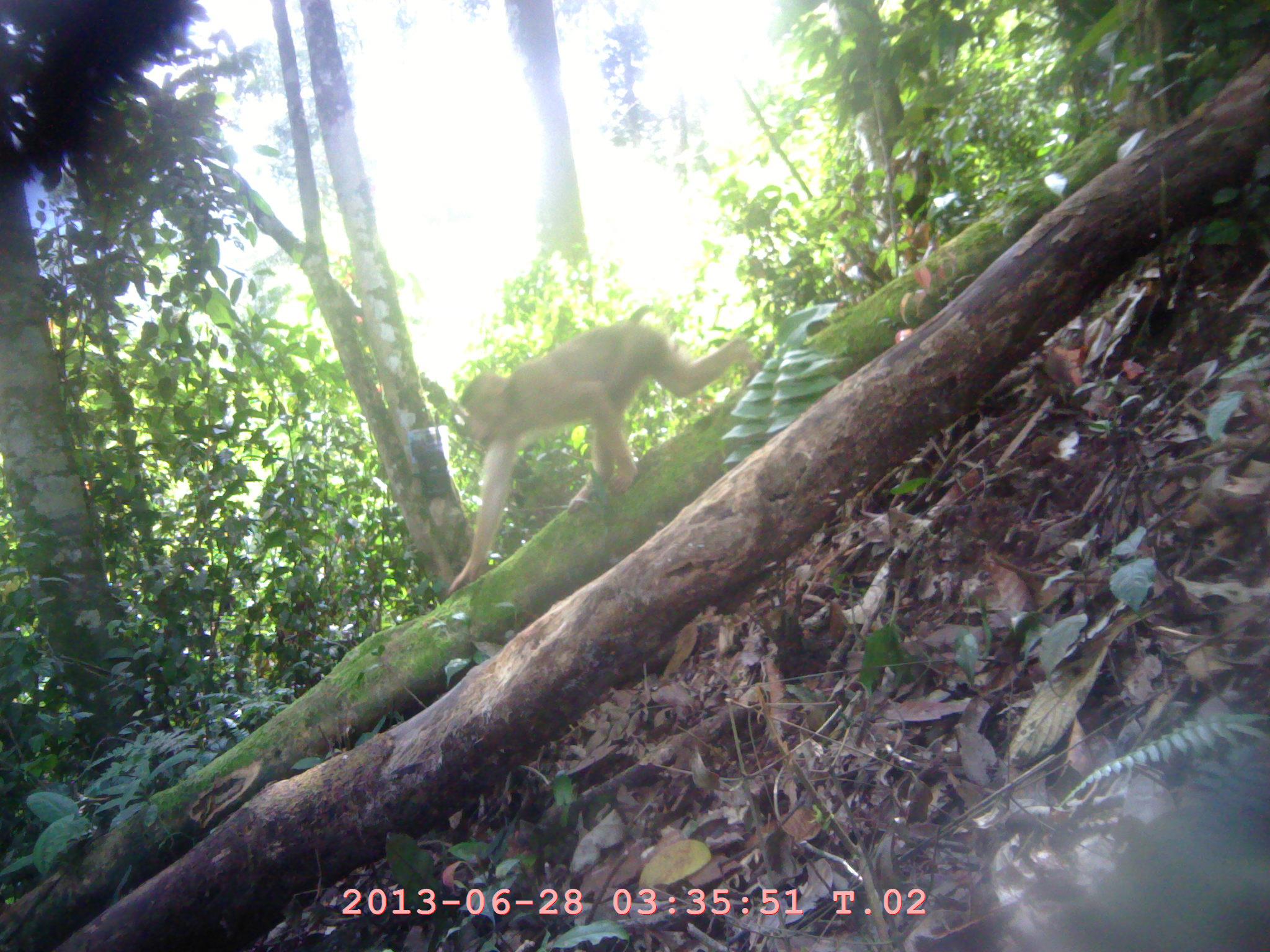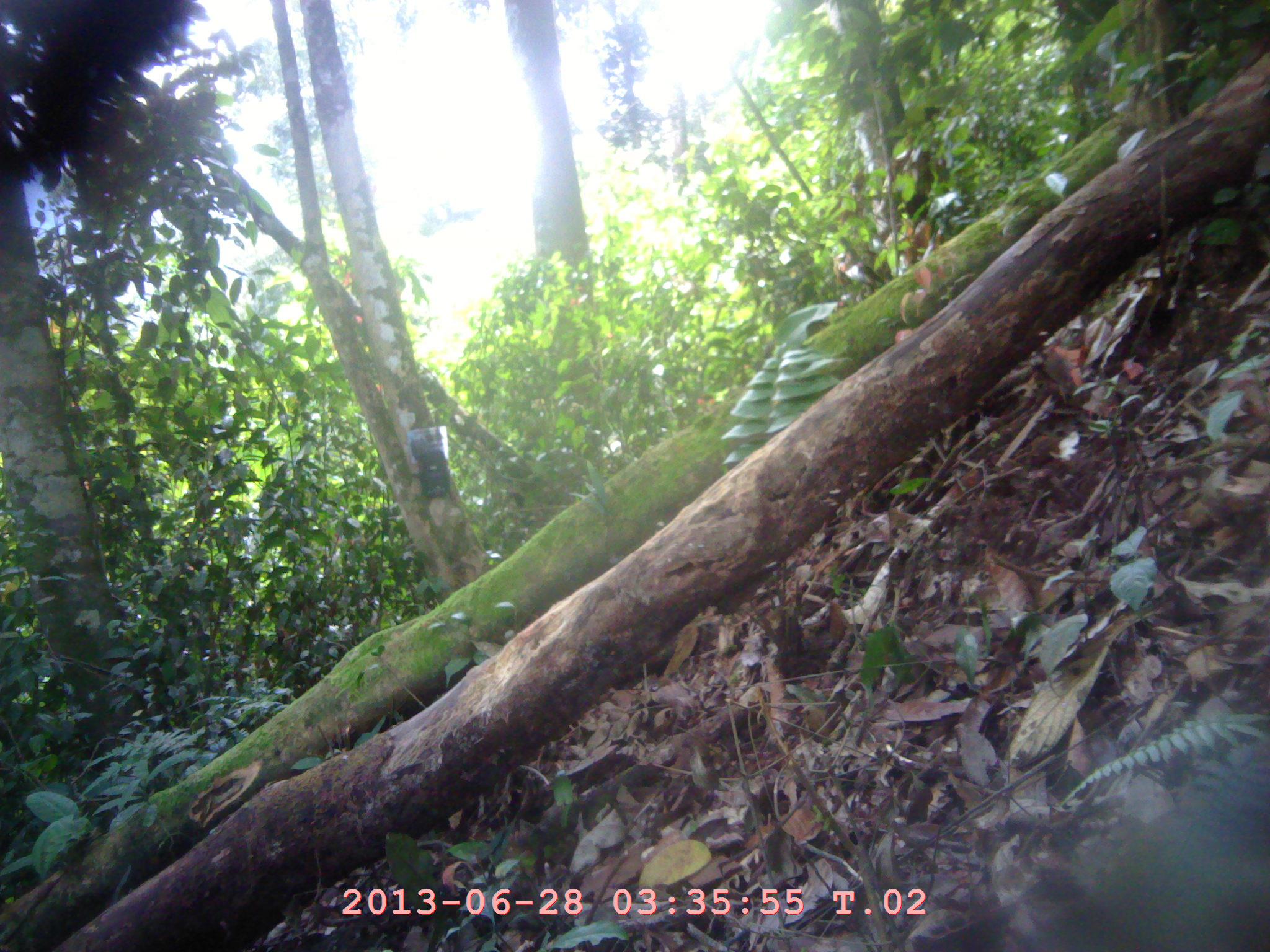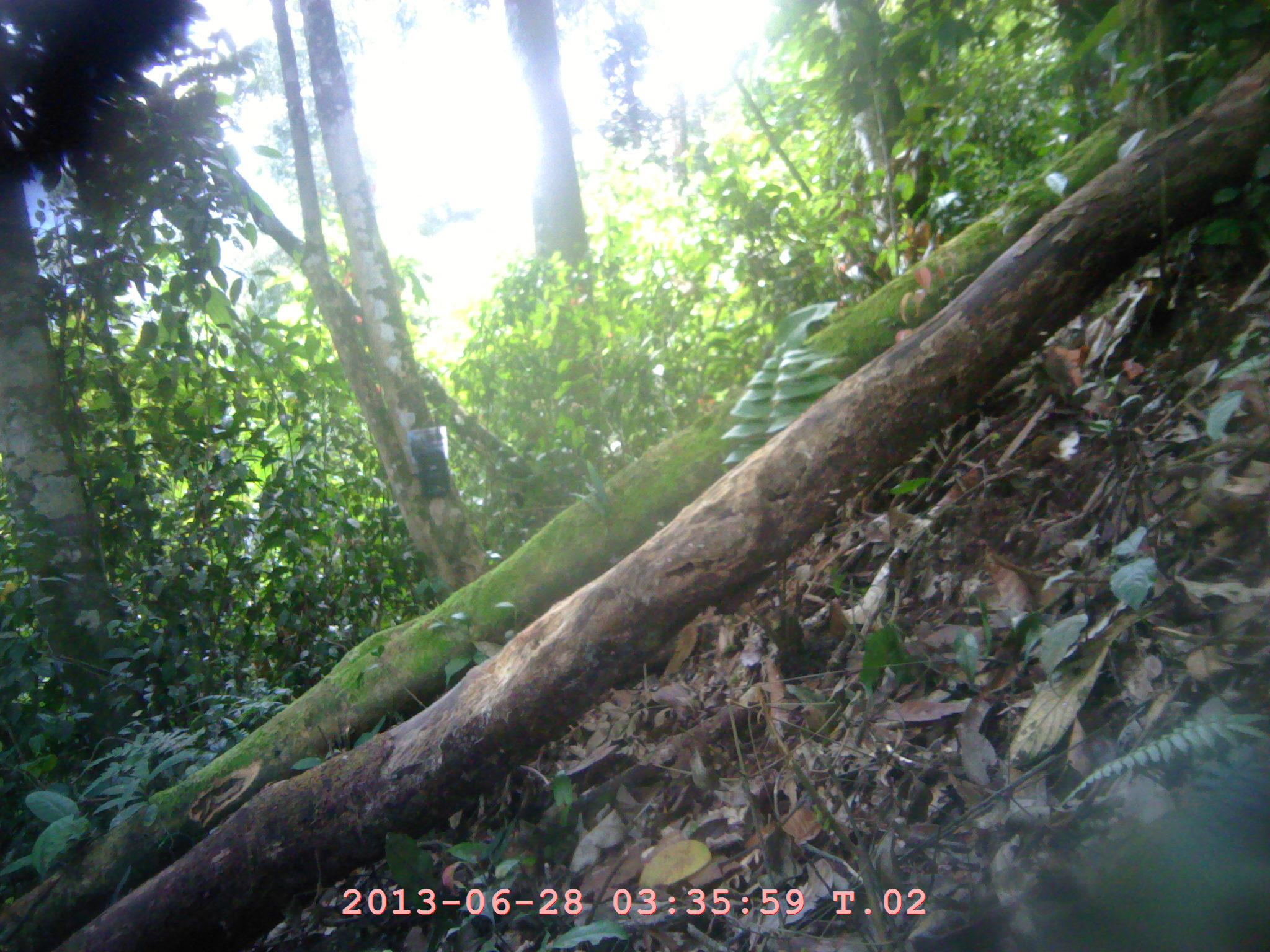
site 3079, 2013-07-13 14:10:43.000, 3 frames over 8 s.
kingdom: Animalia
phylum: Chordata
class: Mammalia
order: Primates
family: Cercopithecidae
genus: Macaca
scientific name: Macaca nemestrina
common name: southern pig-tailed macaque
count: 1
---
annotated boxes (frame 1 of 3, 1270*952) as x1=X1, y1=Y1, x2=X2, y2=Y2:
macaca nemestrina: x1=440, y1=302, x2=759, y2=593